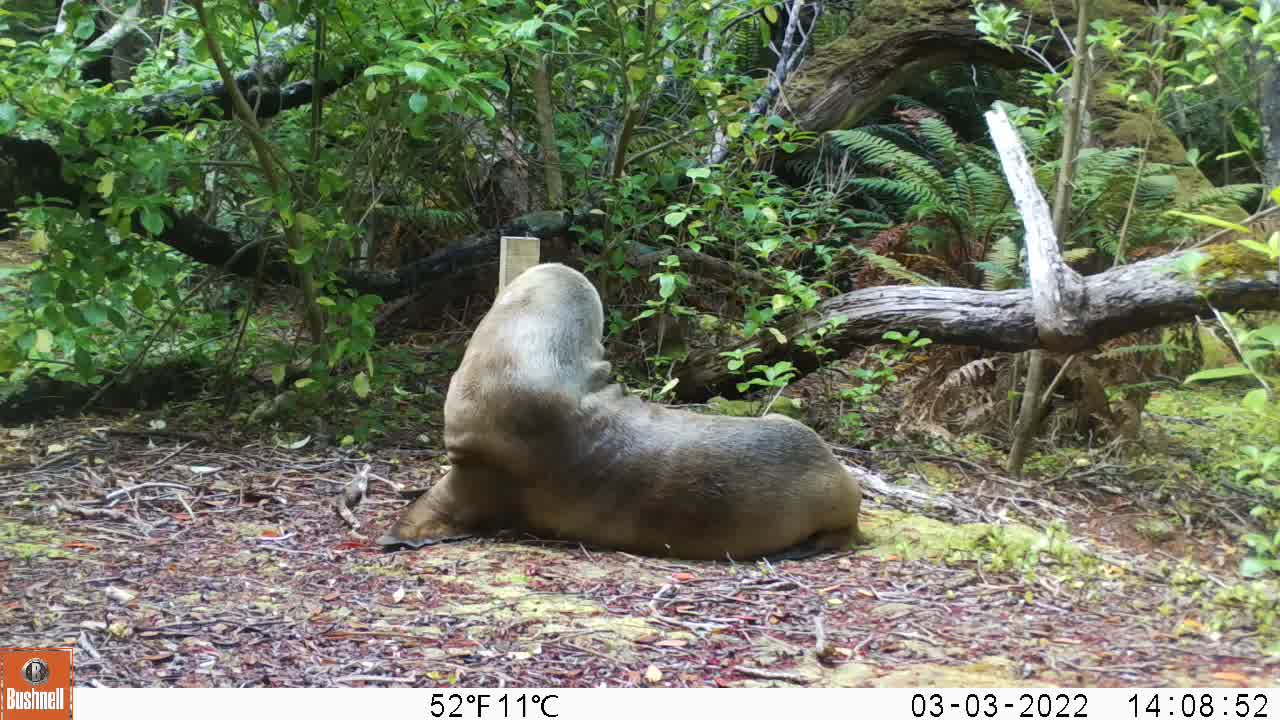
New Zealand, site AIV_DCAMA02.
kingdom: Animalia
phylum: Chordata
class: Mammalia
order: Carnivora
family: Otariidae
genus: Phocarctos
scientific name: Phocarctos hookeri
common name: new zealand sea lion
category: sealion